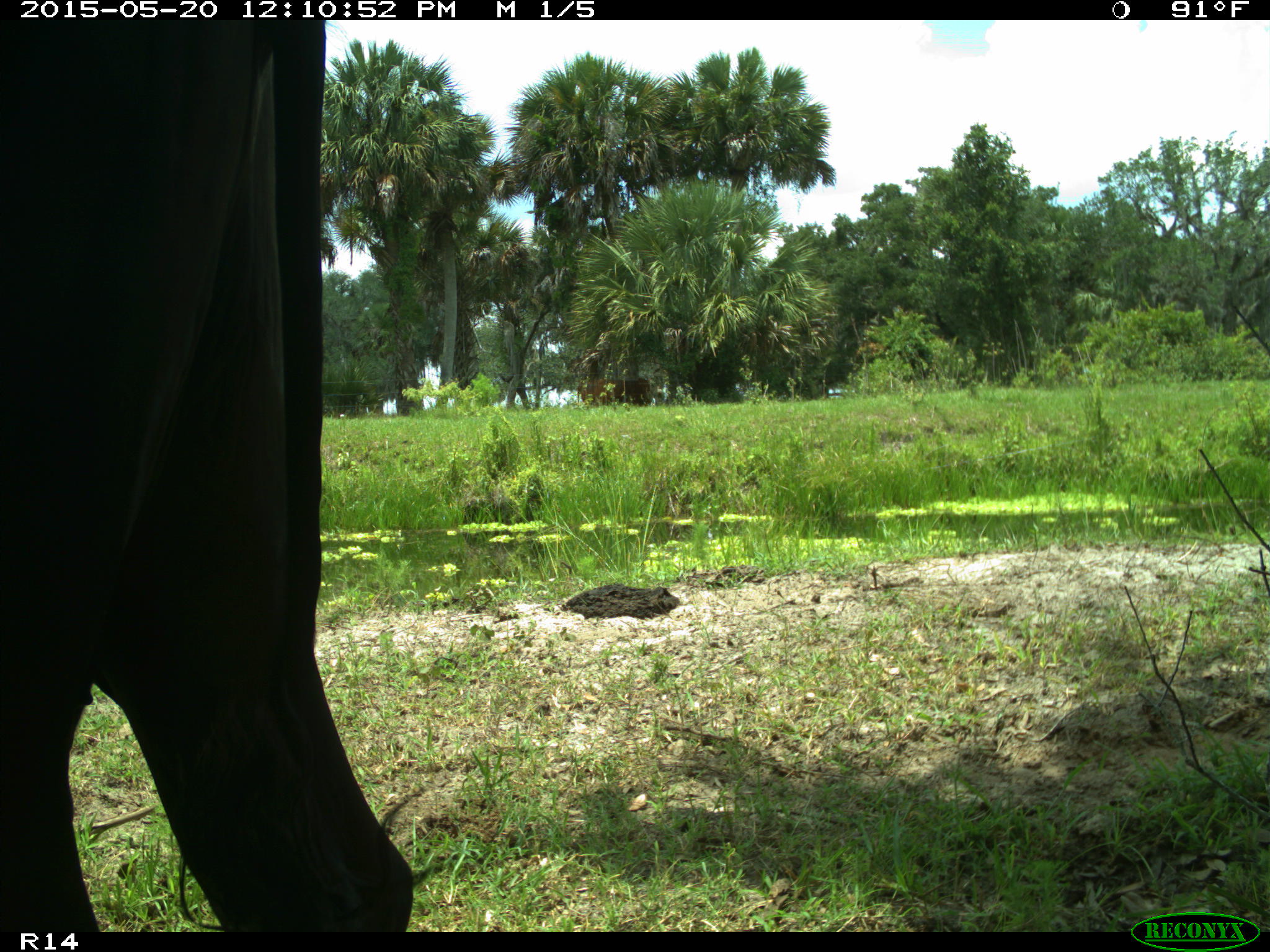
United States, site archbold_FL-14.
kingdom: Animalia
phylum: Chordata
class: Mammalia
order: Artiodactyla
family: Bovidae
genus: Bos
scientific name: Bos taurus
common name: domestic cow